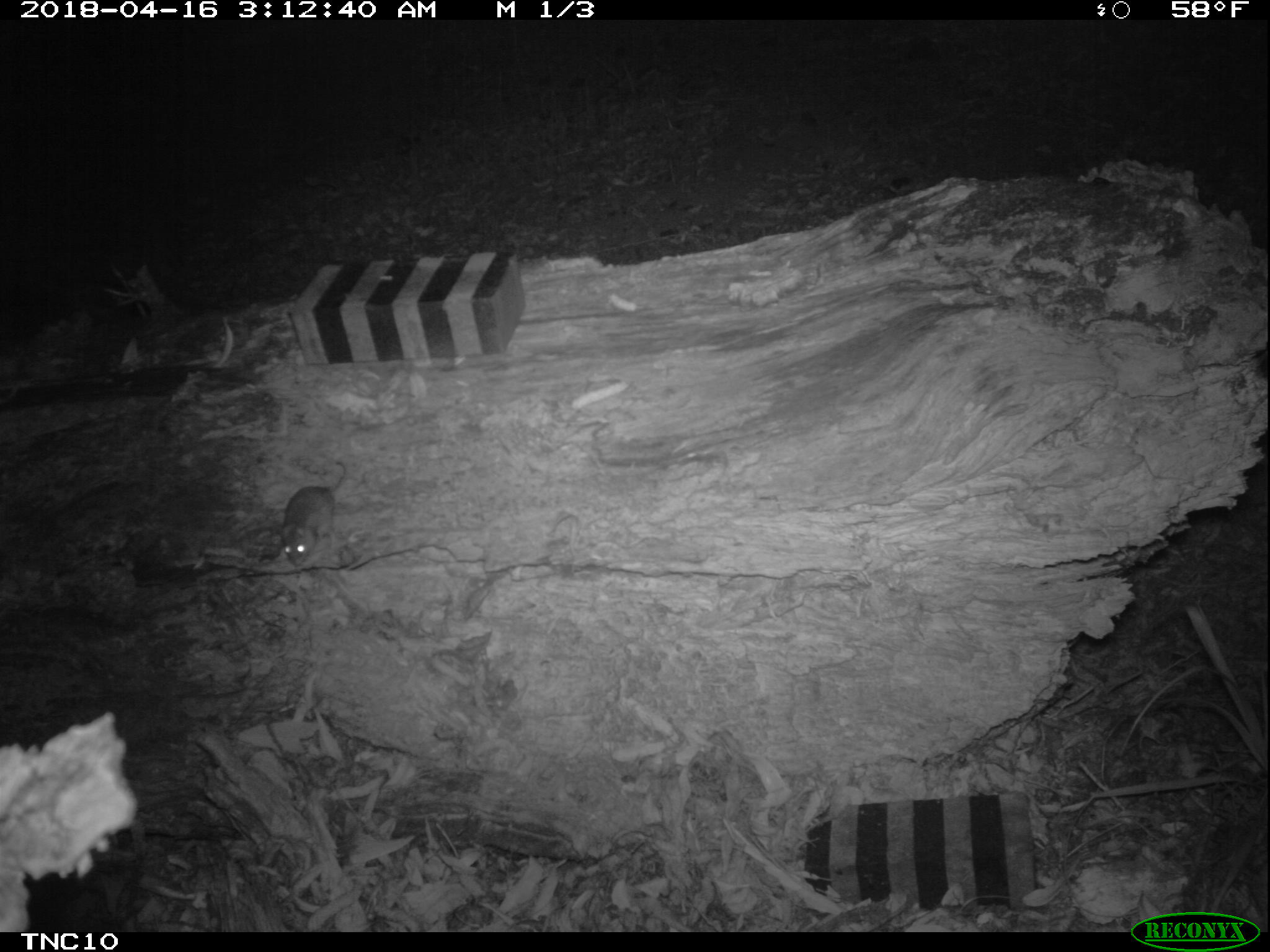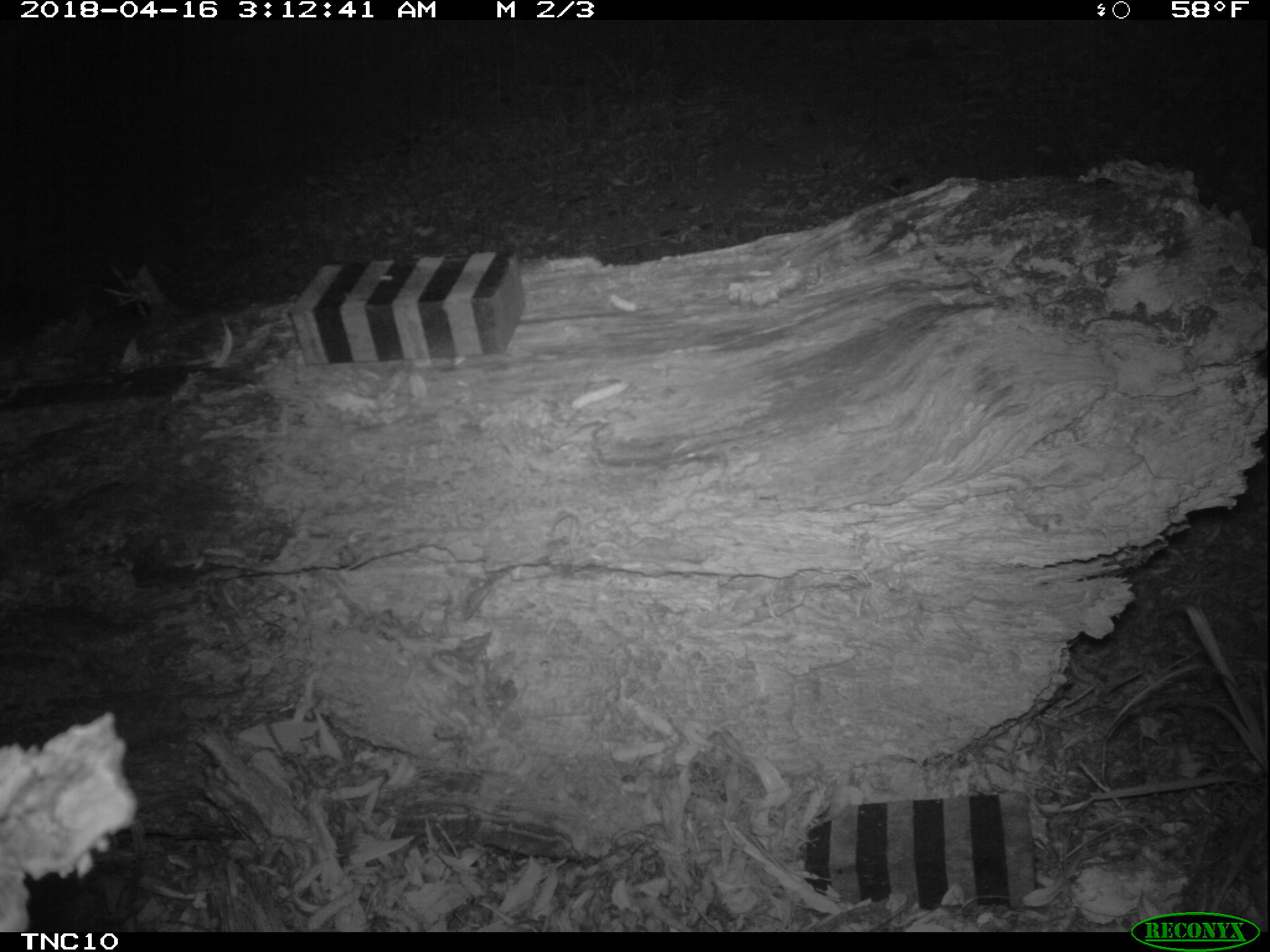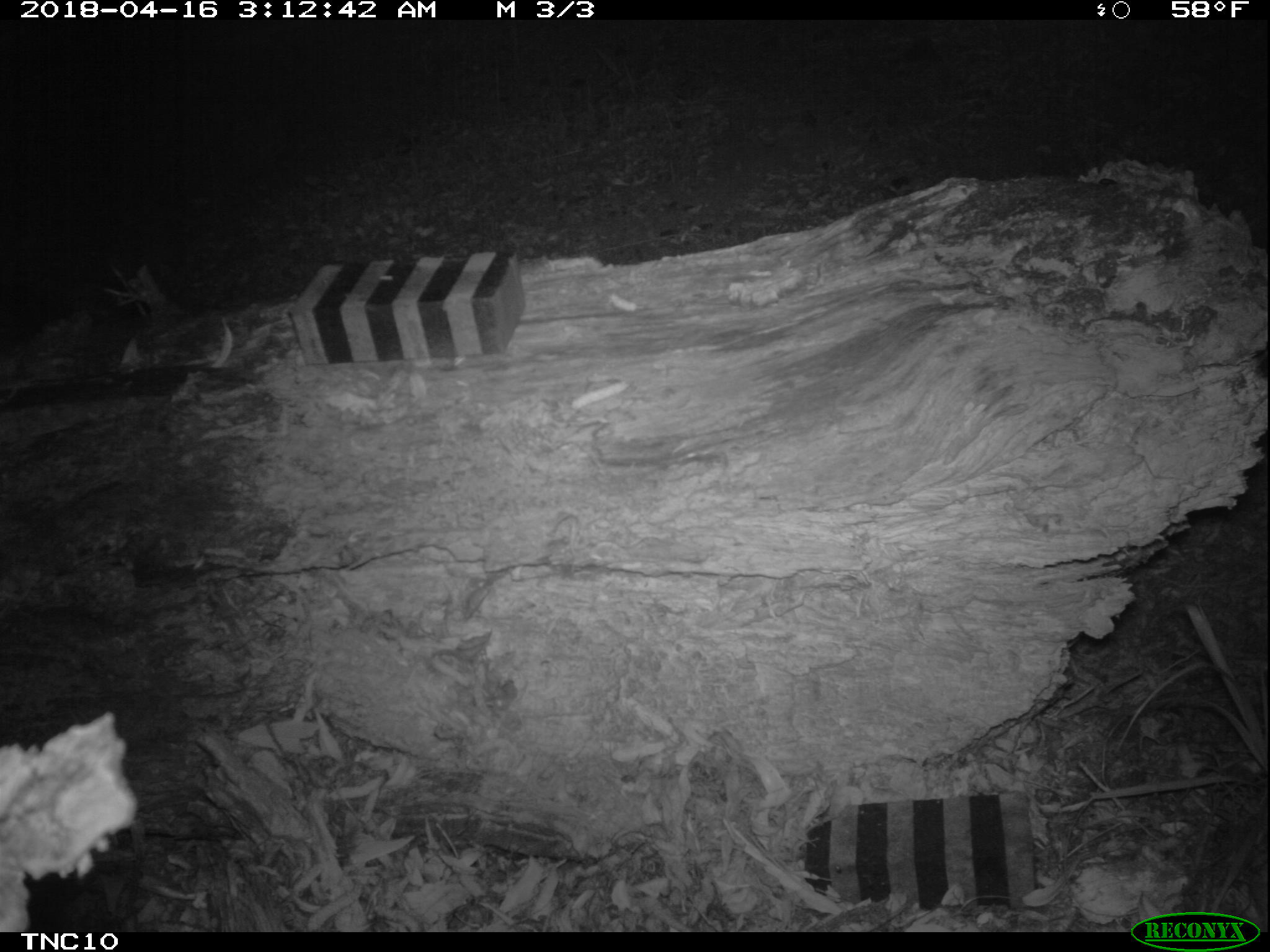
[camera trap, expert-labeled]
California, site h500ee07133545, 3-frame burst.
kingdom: Animalia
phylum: Chordata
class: Mammalia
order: Rodentia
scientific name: Rodentia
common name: rodent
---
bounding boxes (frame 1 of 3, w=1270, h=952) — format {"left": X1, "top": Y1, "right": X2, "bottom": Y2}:
rodent: {"left": 280, "top": 461, "right": 346, "bottom": 566}